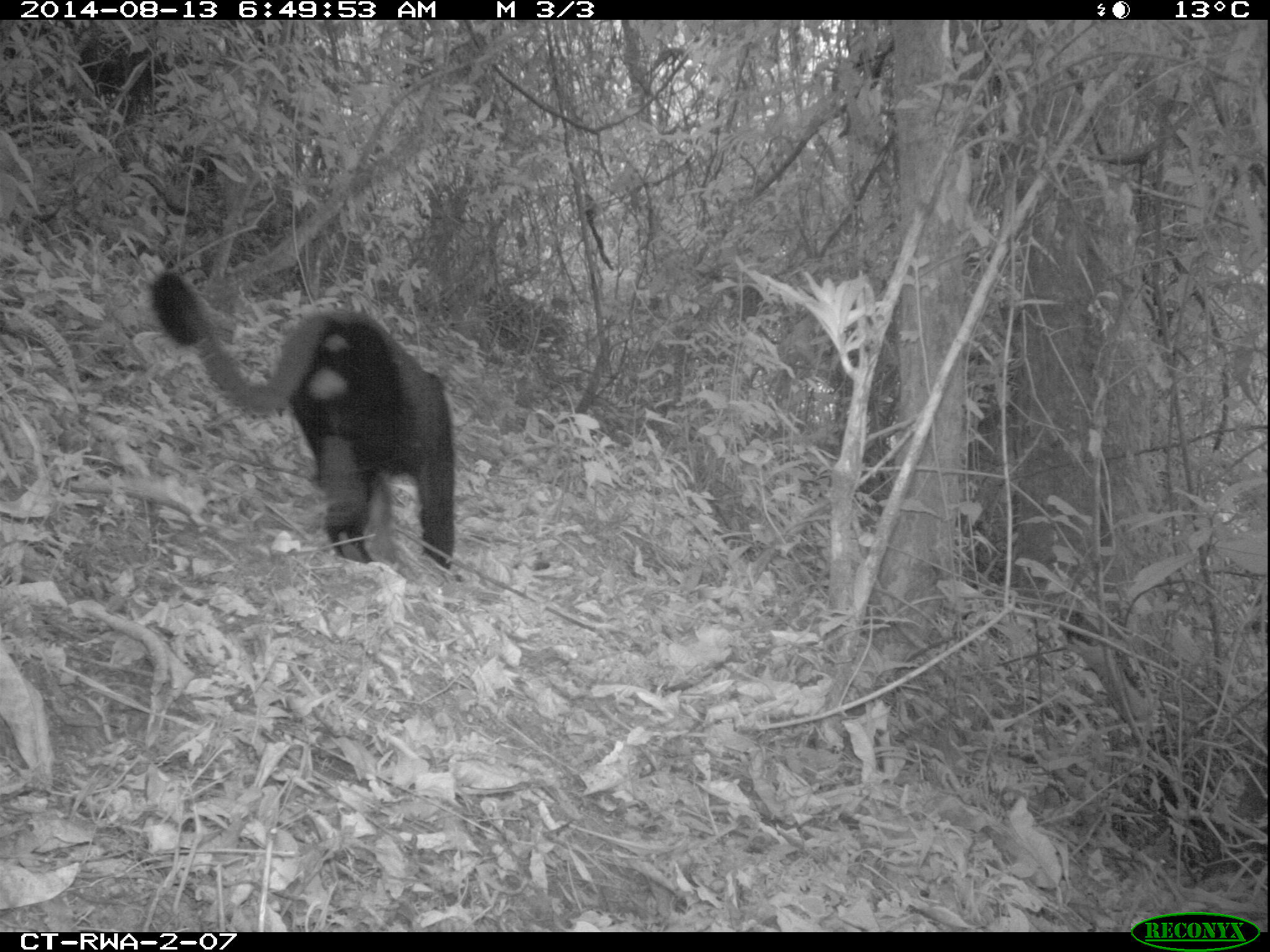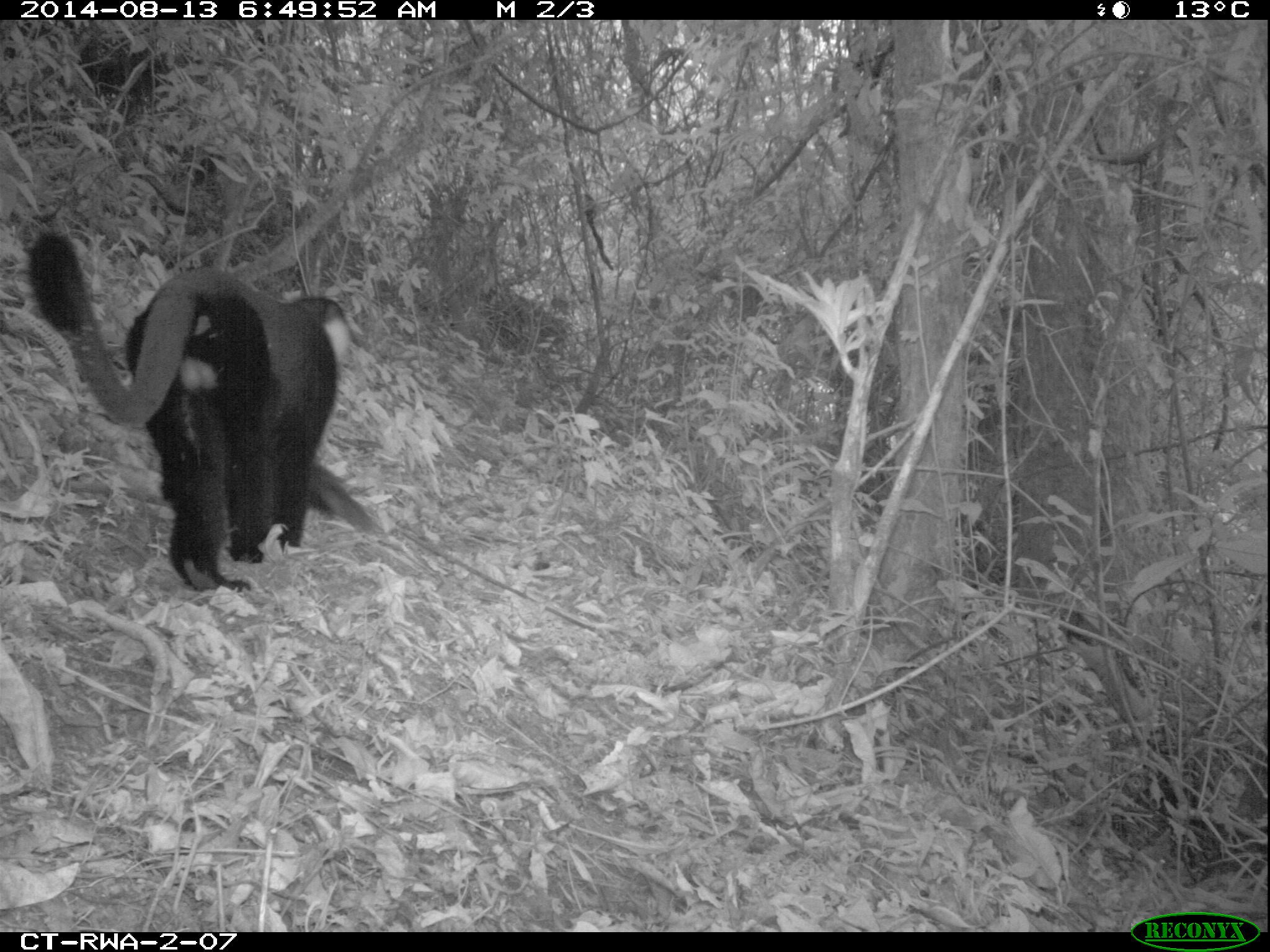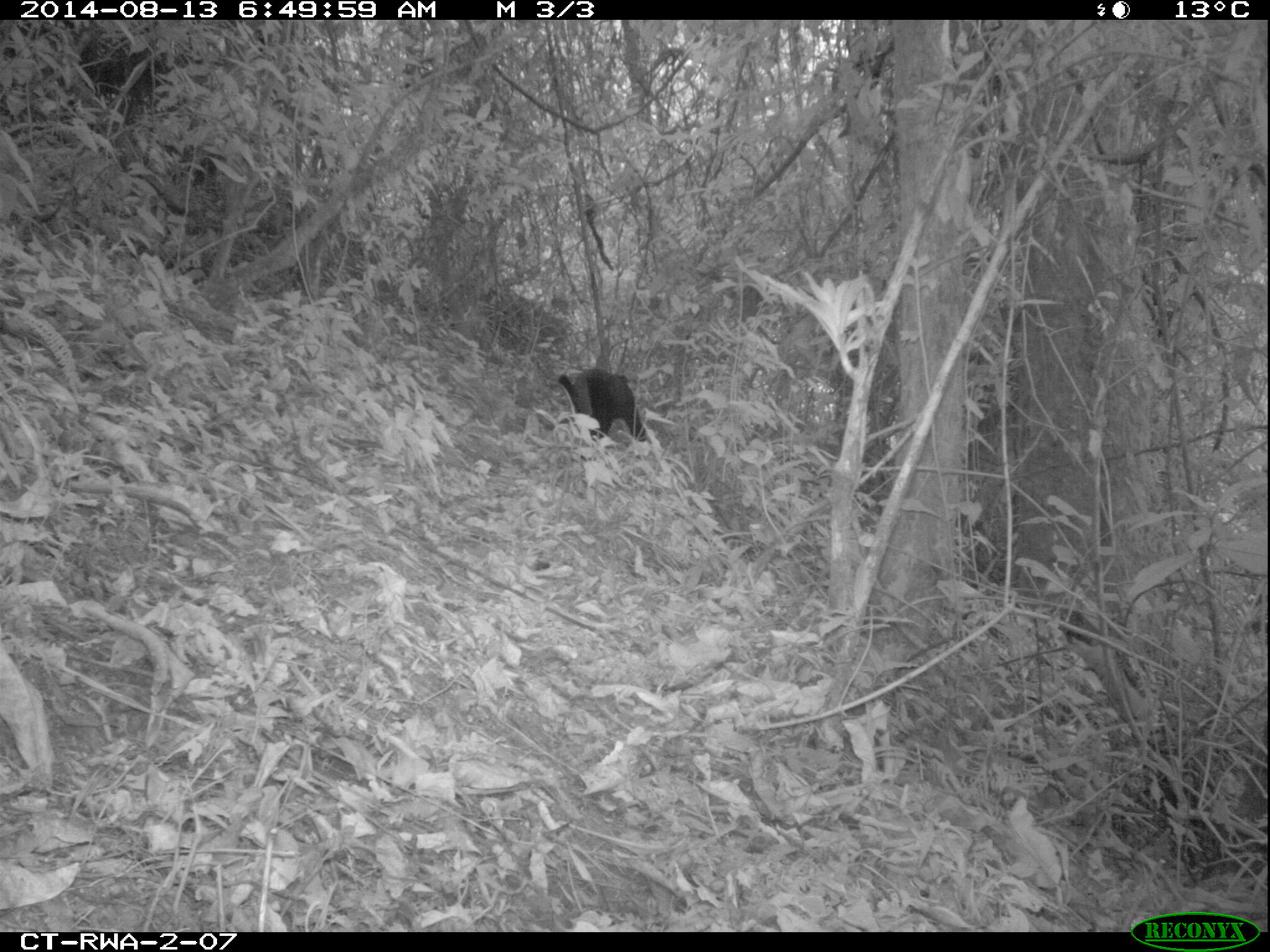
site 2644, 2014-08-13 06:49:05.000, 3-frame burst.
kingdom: Animalia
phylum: Chordata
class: Mammalia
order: Primates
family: Cercopithecidae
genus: Allochrocebus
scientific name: Allochrocebus lhoesti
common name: l'hoest's monkey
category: cercopithecus lhoesti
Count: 1.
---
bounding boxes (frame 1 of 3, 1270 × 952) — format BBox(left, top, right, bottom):
cercopithecus lhoesti: BBox(145, 263, 453, 565)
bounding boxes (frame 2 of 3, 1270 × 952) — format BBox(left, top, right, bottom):
cercopithecus lhoesti: BBox(27, 225, 353, 585)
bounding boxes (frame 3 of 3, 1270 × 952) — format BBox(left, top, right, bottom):
cercopithecus lhoesti: BBox(557, 368, 649, 441)